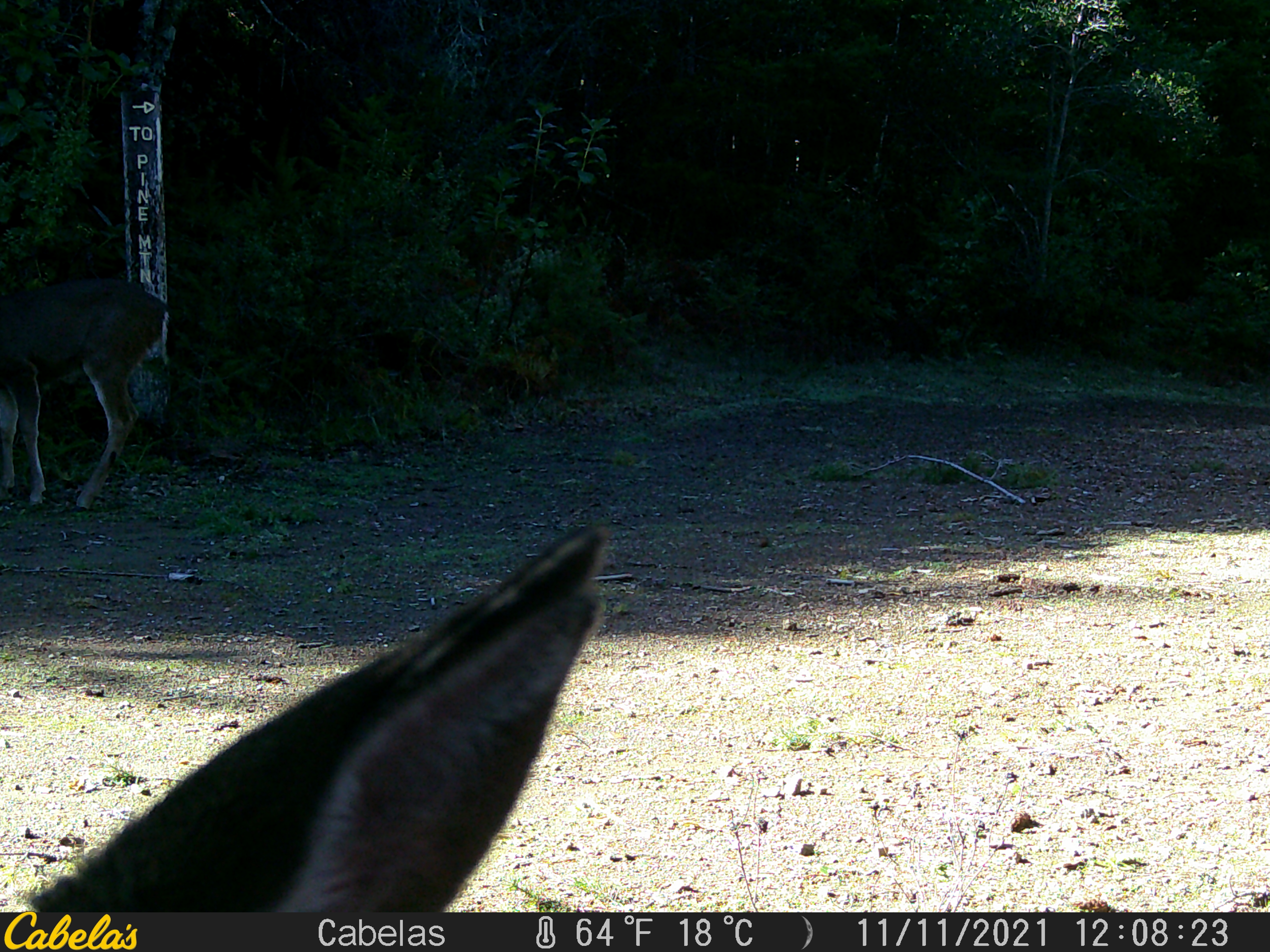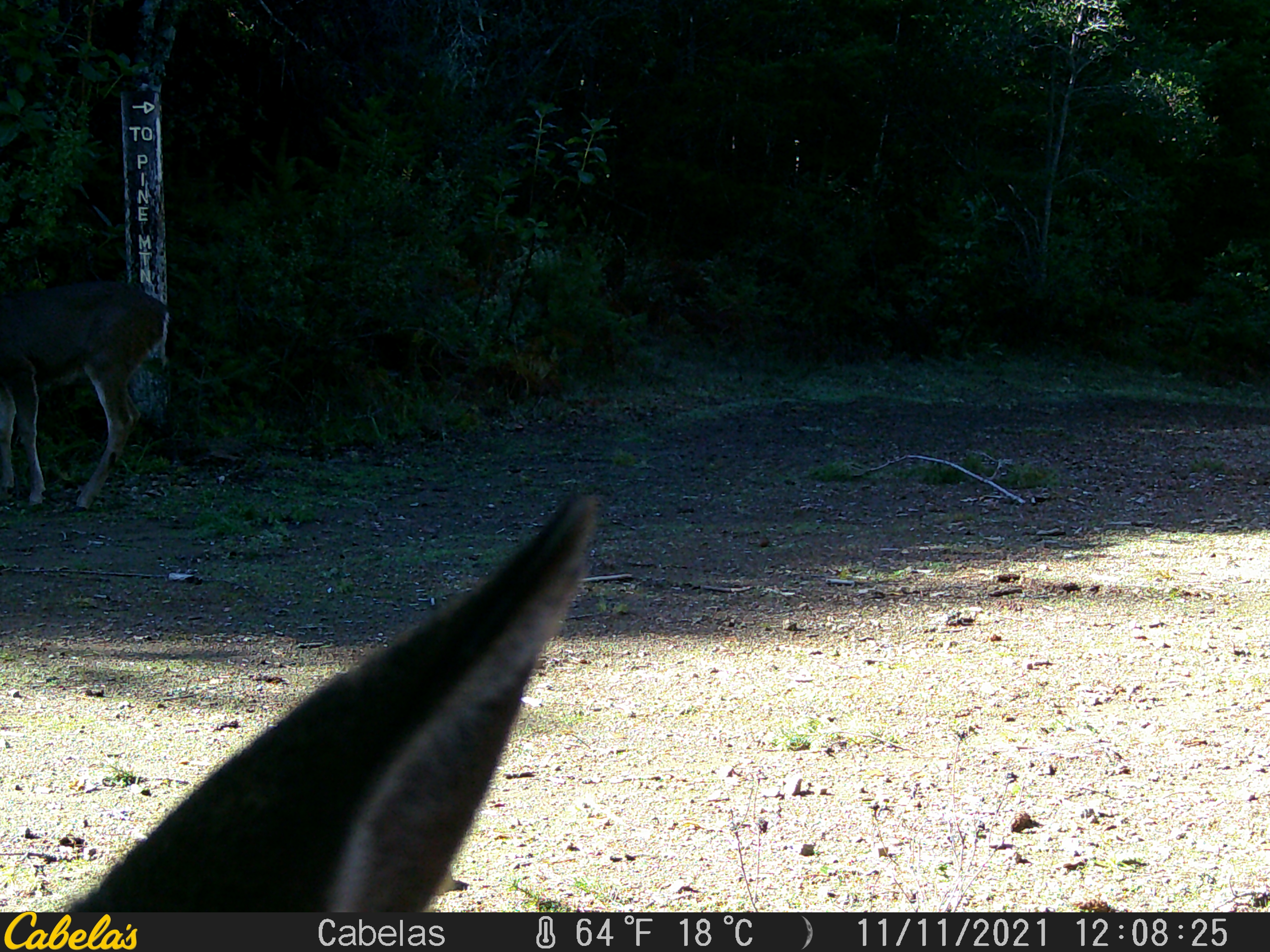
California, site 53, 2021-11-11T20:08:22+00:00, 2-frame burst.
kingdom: Animalia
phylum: Chordata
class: Mammalia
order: Artiodactyla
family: Cervidae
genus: Odocoileus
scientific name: Odocoileus hemionus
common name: mule deer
Mule deer (Odocoileus hemionus).